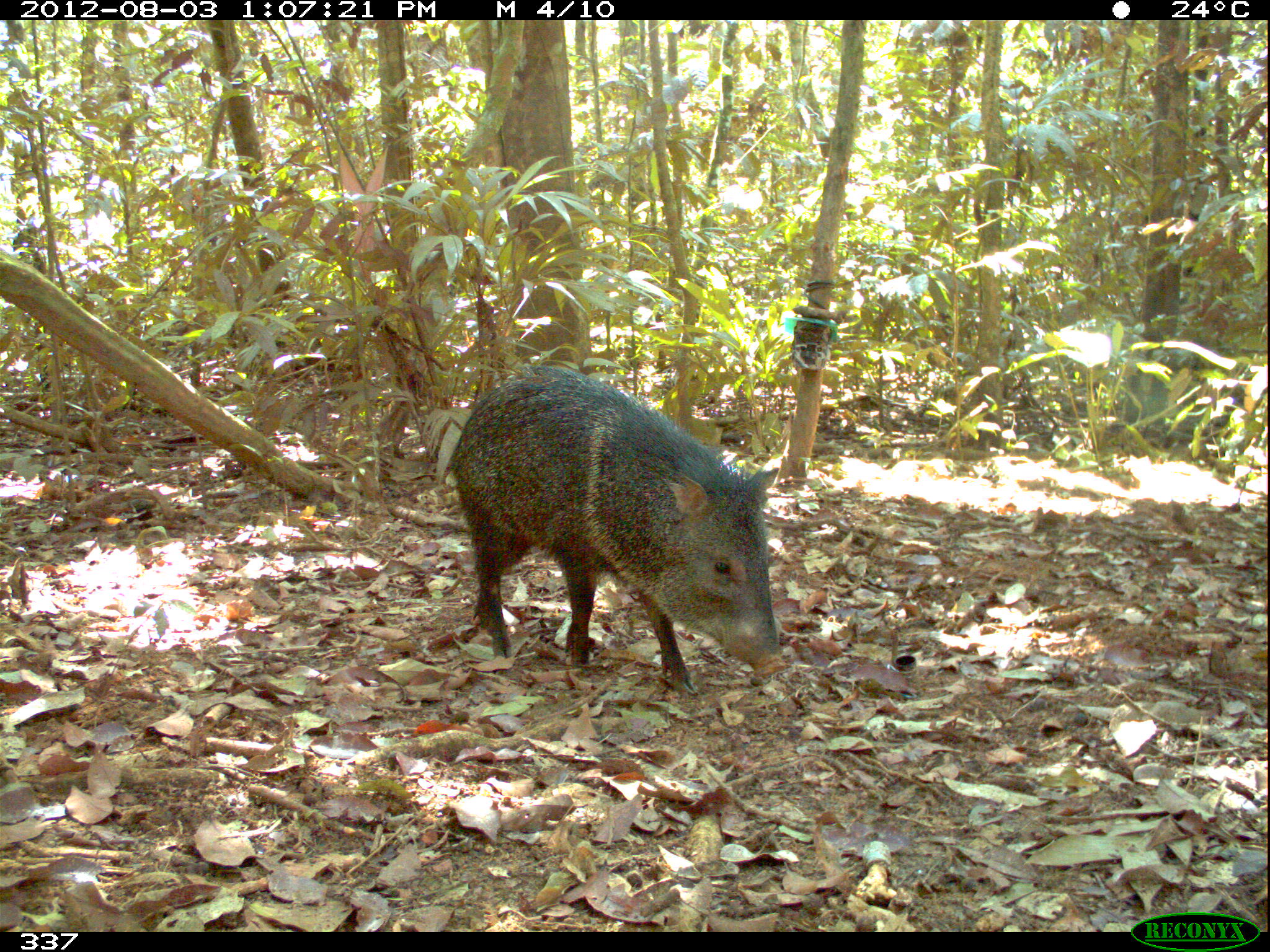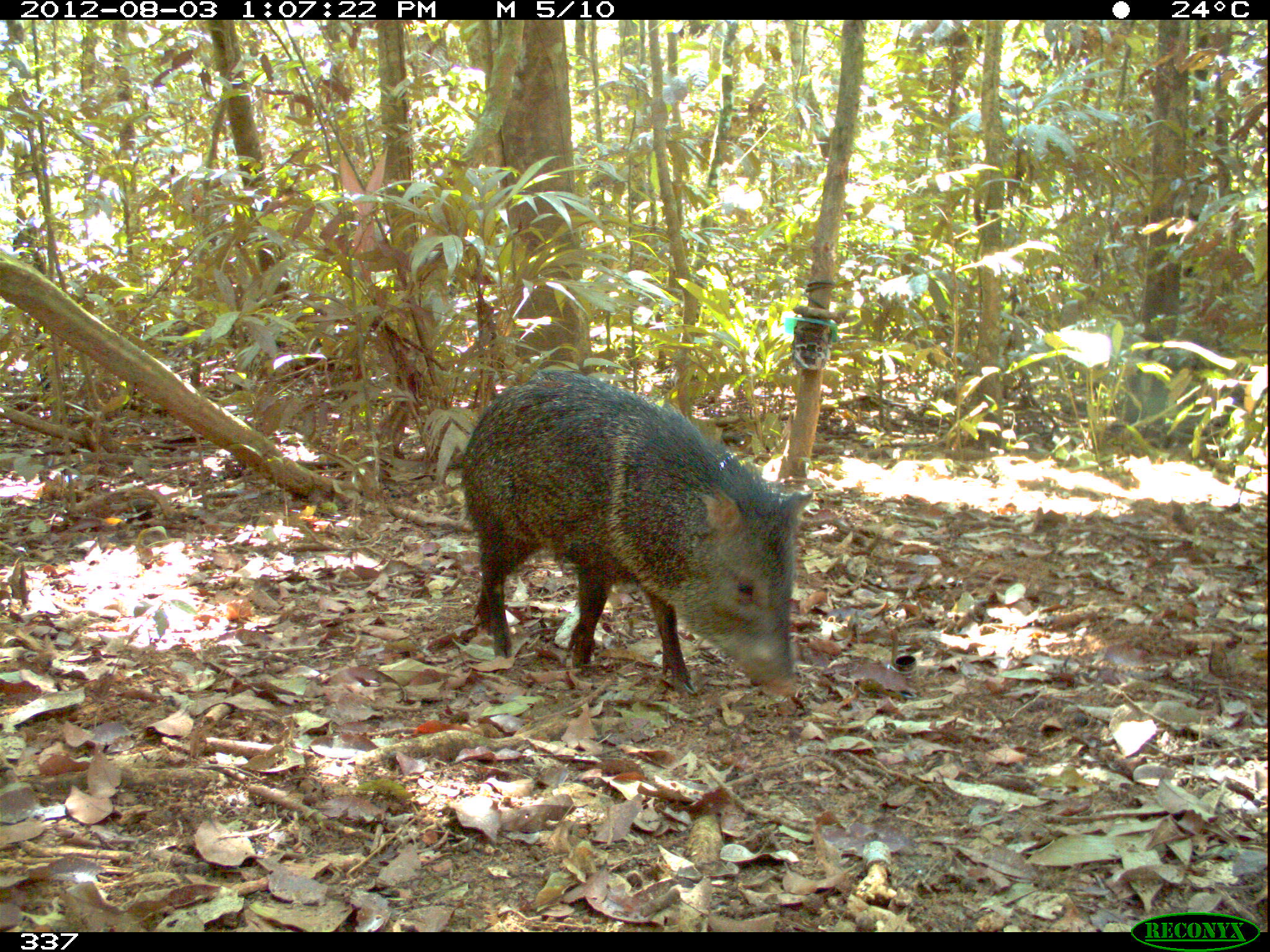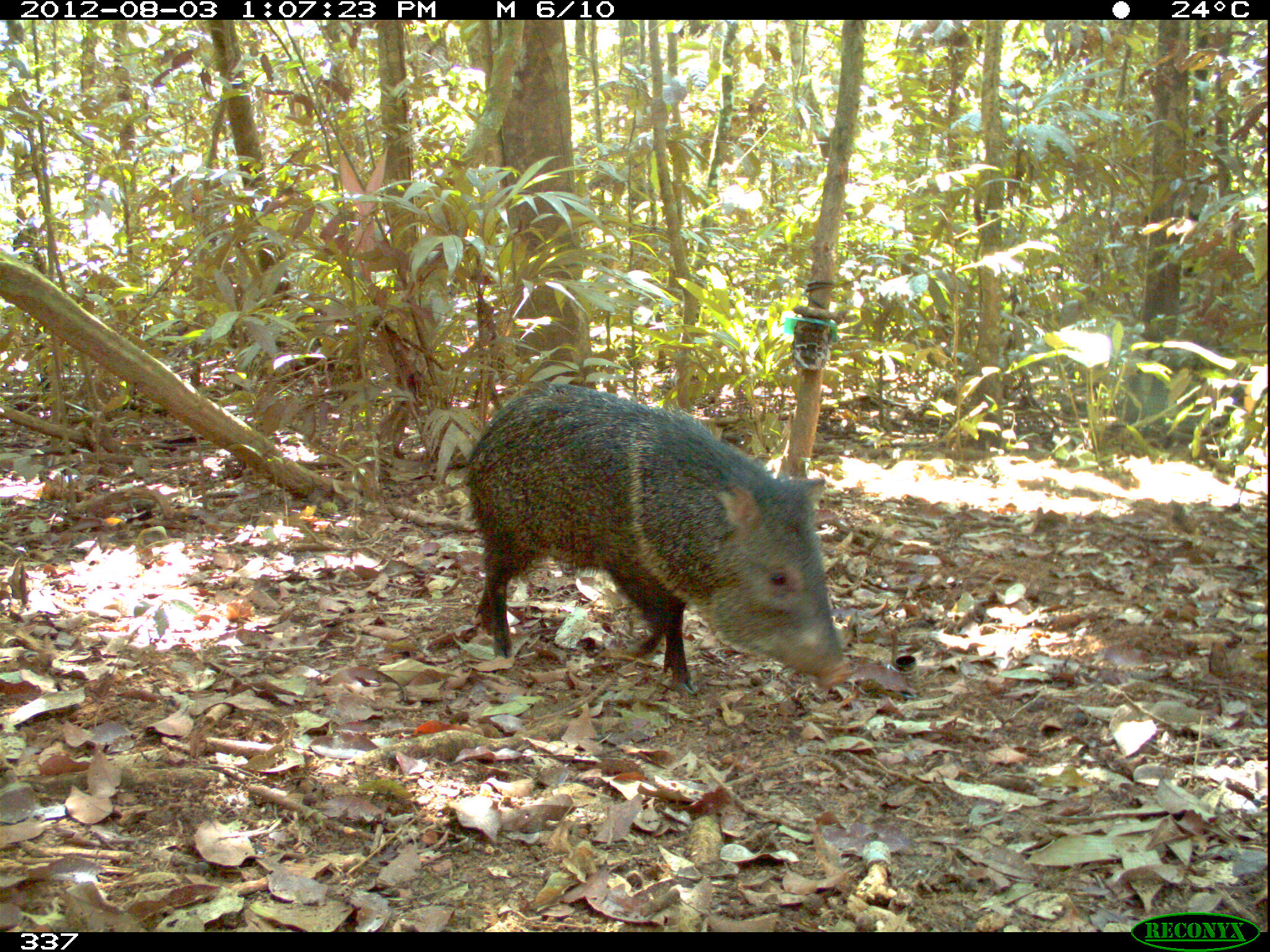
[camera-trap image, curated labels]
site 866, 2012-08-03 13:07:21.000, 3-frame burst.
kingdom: Animalia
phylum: Chordata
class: Mammalia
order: Artiodactyla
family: Tayassuidae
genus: Pecari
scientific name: Pecari tajacu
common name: collared peccary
Pecari tajacu (collared peccary).